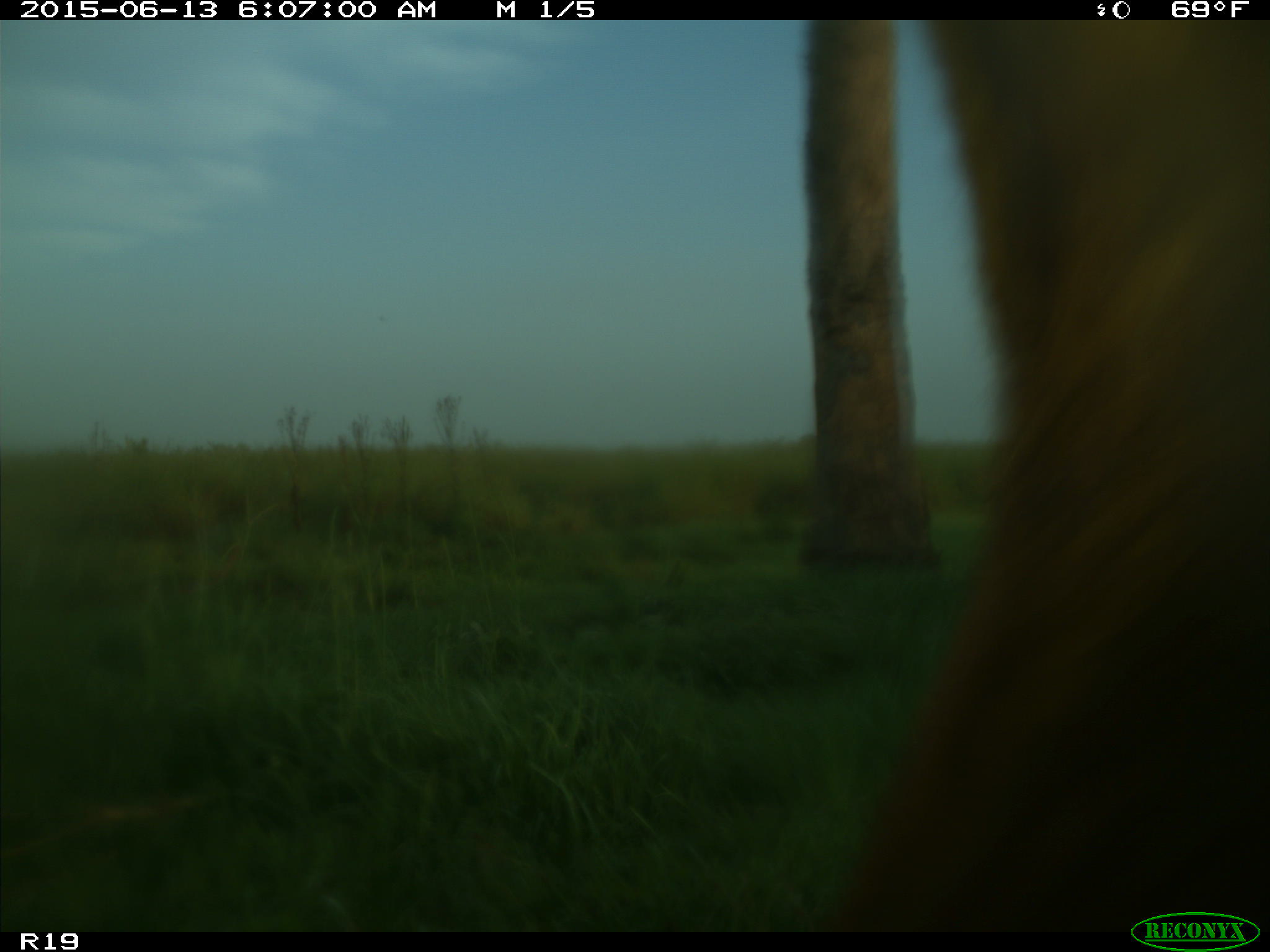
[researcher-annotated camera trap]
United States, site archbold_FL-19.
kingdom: Animalia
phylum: Chordata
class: Mammalia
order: Artiodactyla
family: Bovidae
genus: Bos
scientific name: Bos taurus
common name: domestic cow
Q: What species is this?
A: Bos taurus (domestic cow).